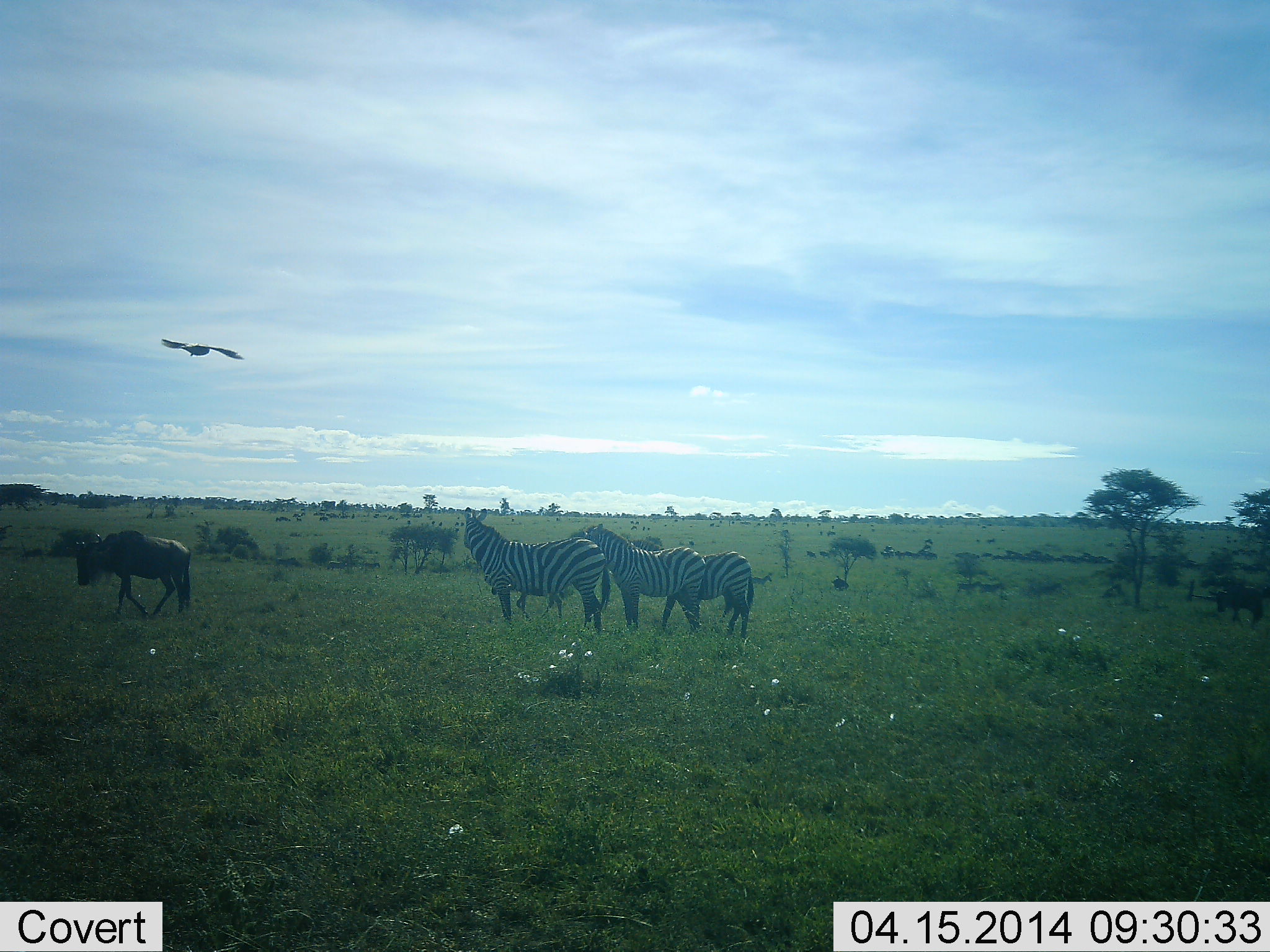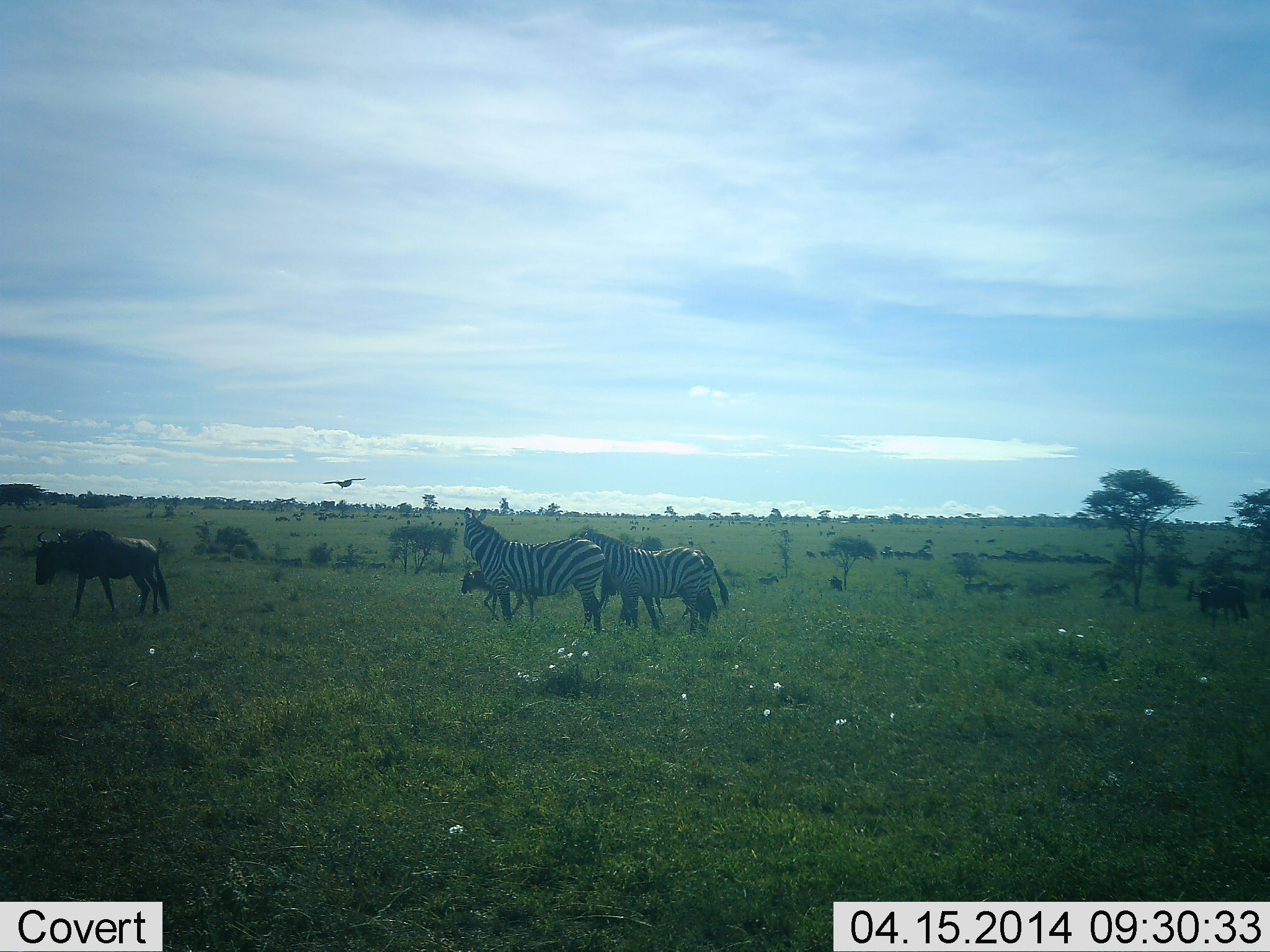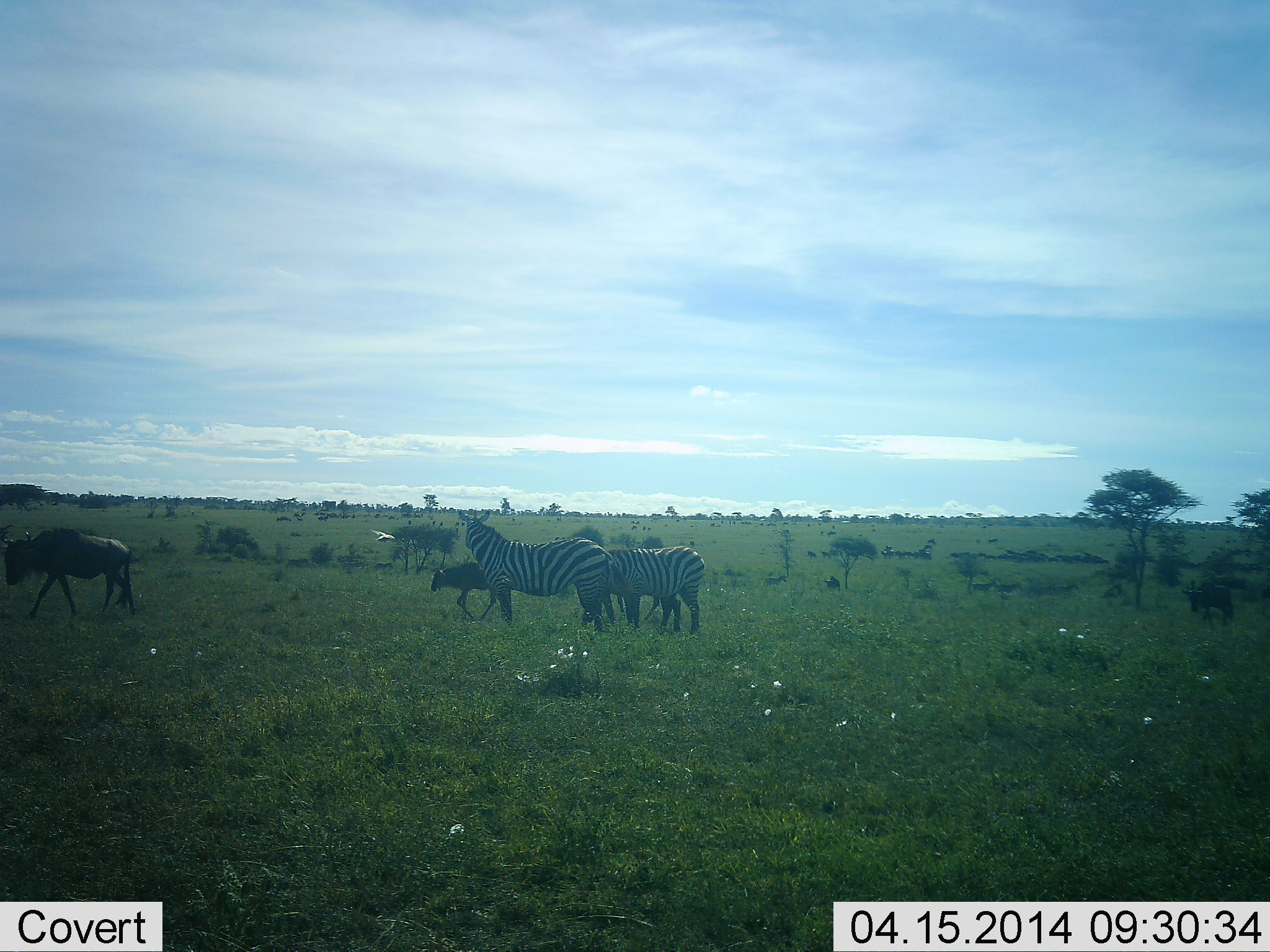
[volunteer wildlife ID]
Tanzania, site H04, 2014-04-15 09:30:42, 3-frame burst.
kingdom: Animalia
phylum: Chordata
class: Aves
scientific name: Aves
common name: bird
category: otherbird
Otherbird (bird) (Aves), count 1. Behavior (volunteer vote fractions): standing 0%, resting 0%, moving 100%, interacting 10%. Young present (vote fraction): 0%. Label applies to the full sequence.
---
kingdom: Animalia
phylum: Chordata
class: Mammalia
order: Artiodactyla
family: Bovidae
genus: Connochaetes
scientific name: Connochaetes taurinus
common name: blue wildebeest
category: wildebeest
Wildebeest (blue wildebeest) (Connochaetes taurinus), count 4. Behavior (volunteer vote fractions): standing 20%, resting 0%, moving 80%, interacting 0%. Young present (vote fraction): 33%. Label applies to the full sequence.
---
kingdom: Animalia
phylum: Chordata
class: Mammalia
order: Perissodactyla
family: Equidae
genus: Equus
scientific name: Equus quagga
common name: plains zebra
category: zebra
Zebra (plains zebra) (Equus quagga), count 3. Behavior (volunteer vote fractions): standing 81%, resting 0%, moving 69%, interacting 0%. Young present (vote fraction): 6%. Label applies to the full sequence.